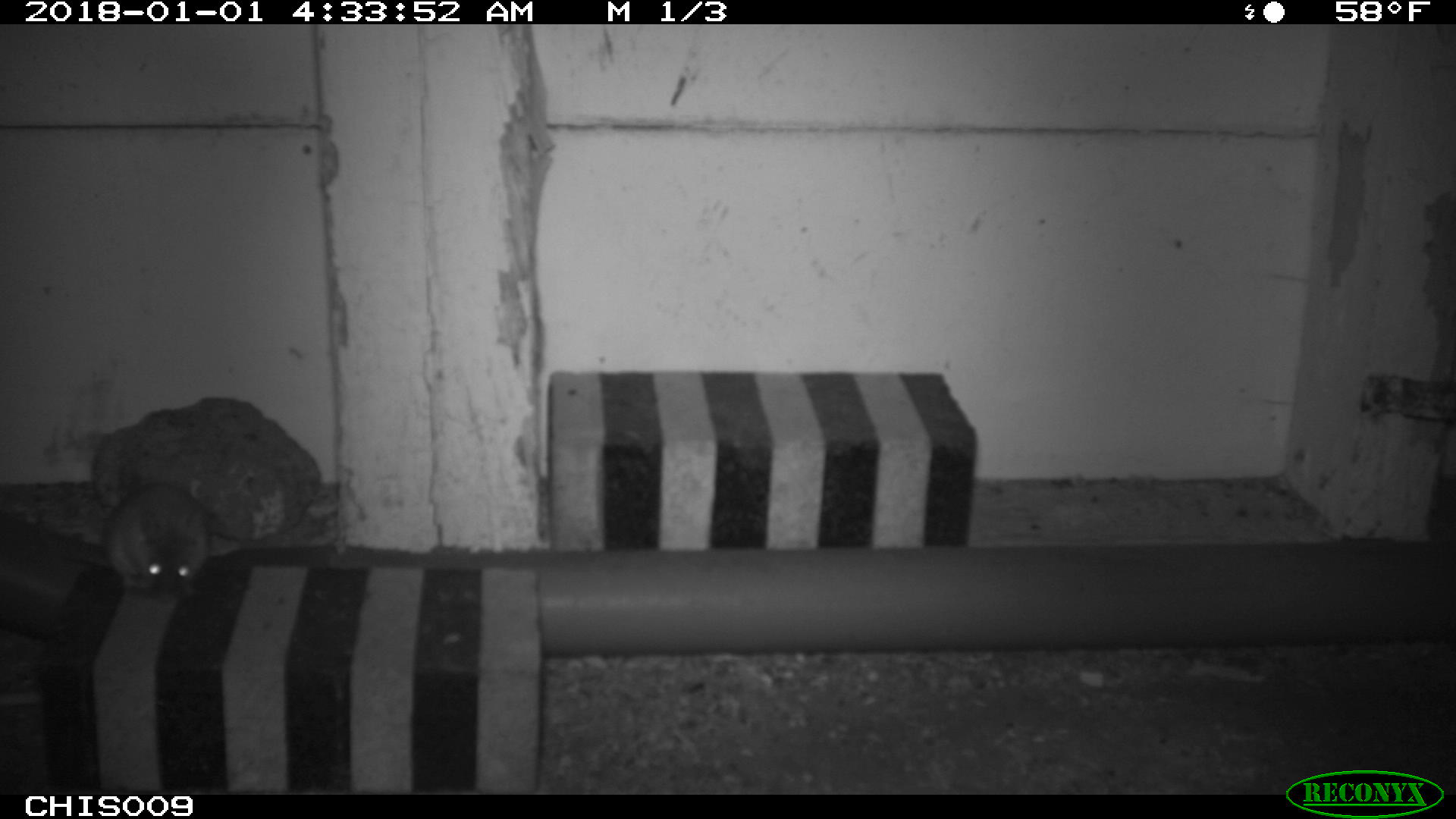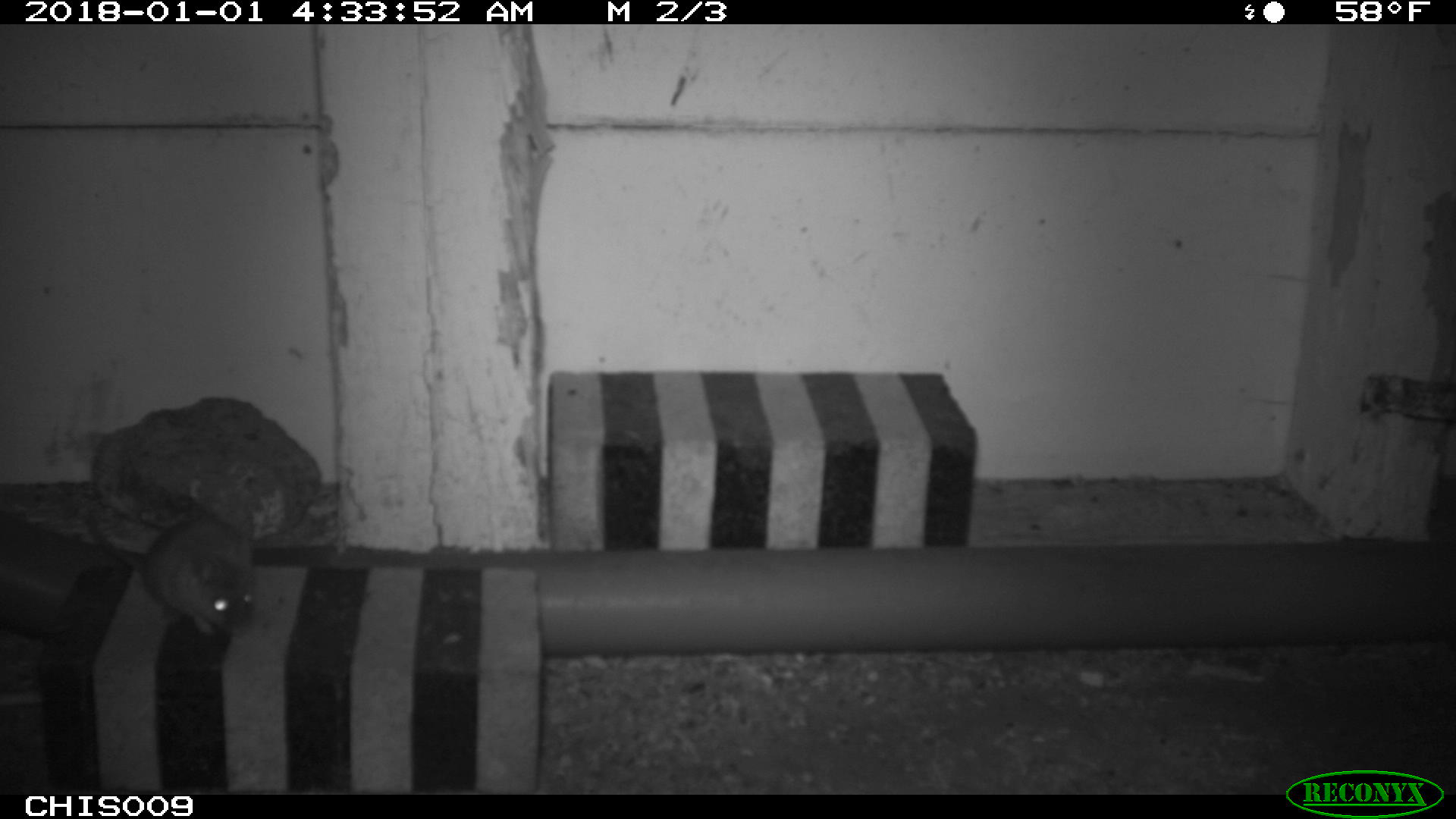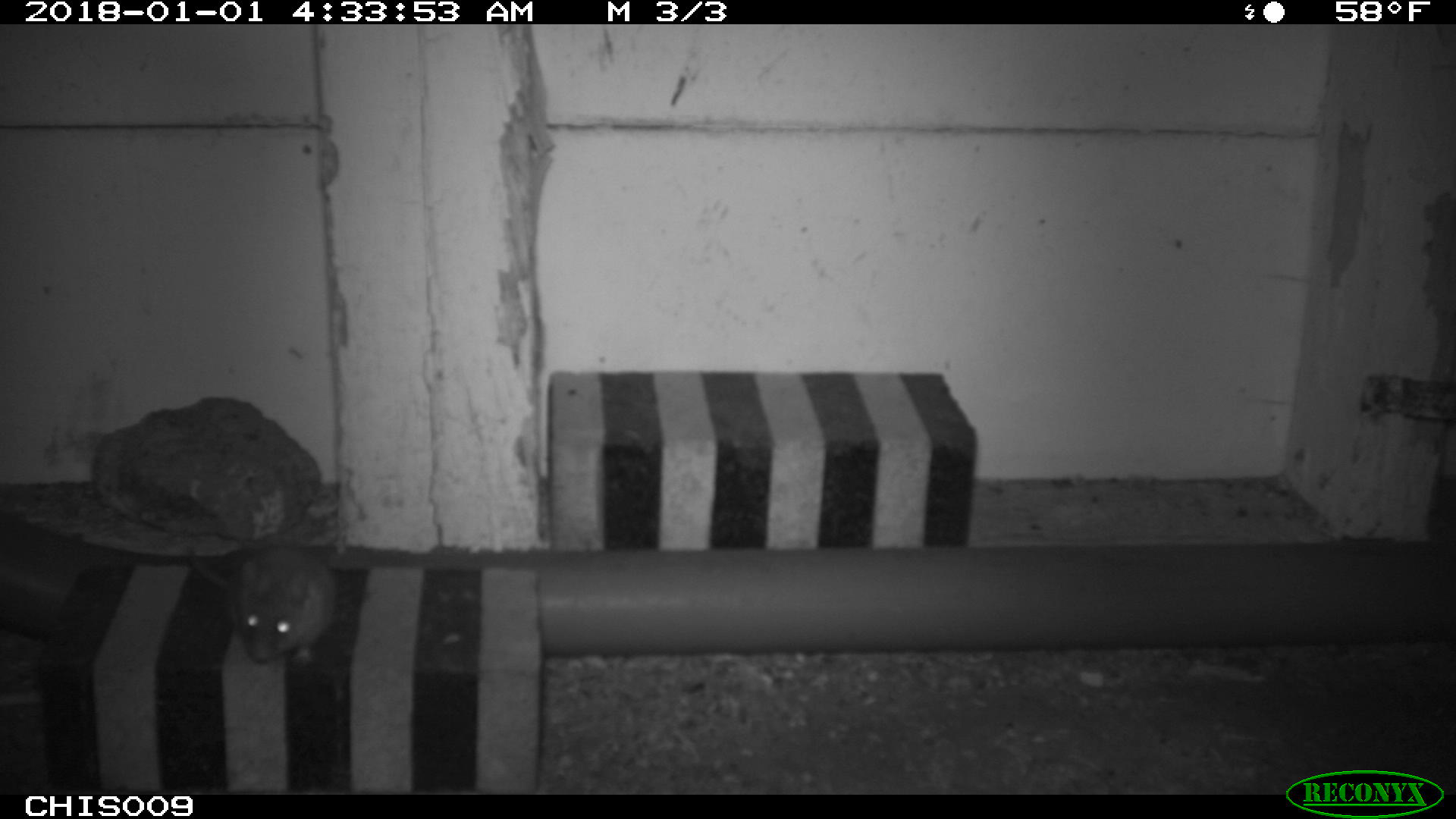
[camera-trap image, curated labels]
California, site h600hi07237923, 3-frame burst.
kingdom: Animalia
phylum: Chordata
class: Mammalia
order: Rodentia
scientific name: Rodentia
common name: rodent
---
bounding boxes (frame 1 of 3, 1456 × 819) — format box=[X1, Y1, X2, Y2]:
rodent: box=[102, 483, 313, 599]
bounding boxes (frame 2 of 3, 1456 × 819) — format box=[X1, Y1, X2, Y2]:
rodent: box=[115, 509, 254, 635]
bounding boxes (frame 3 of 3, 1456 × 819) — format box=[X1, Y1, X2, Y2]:
rodent: box=[187, 545, 336, 663]